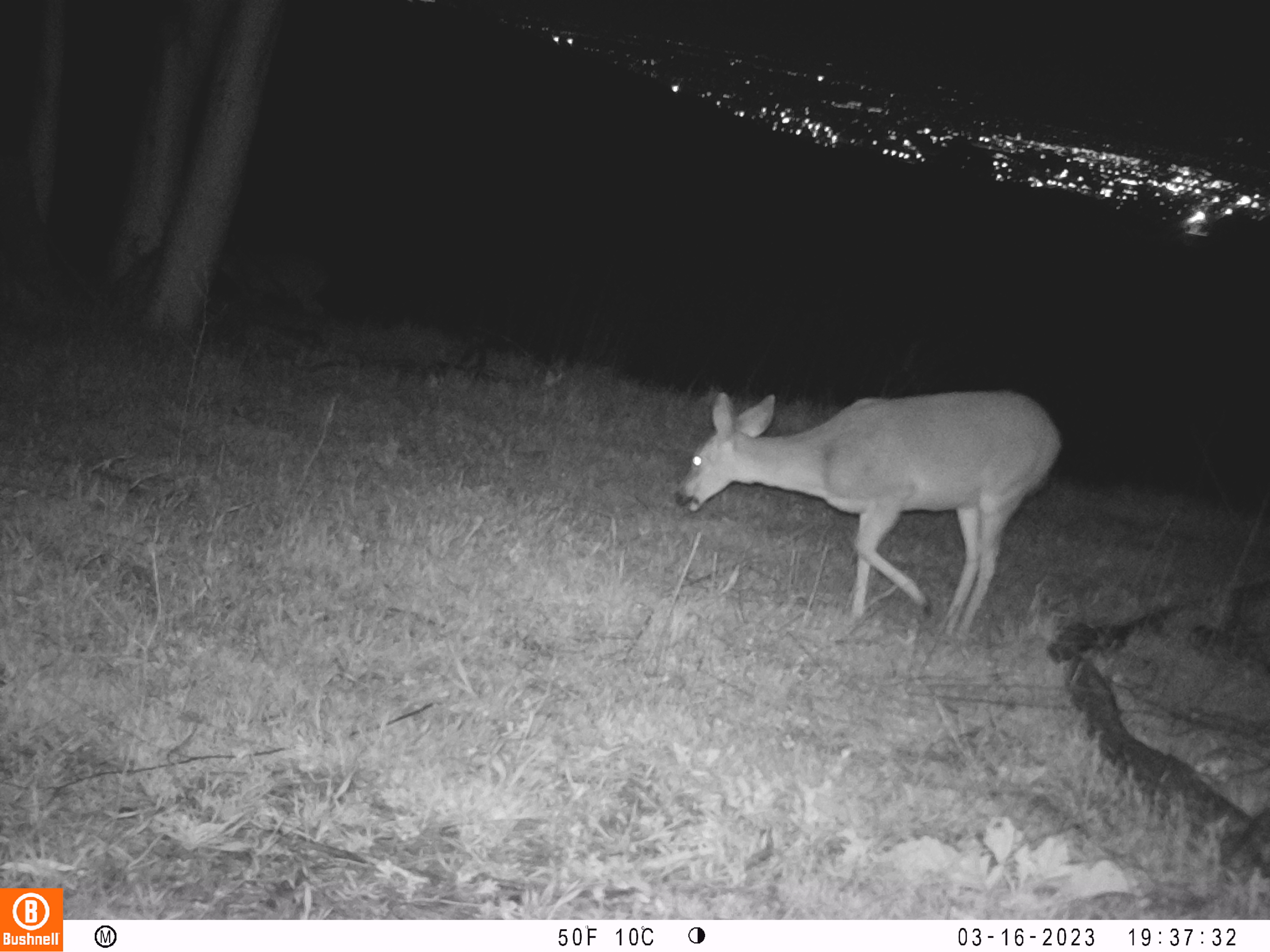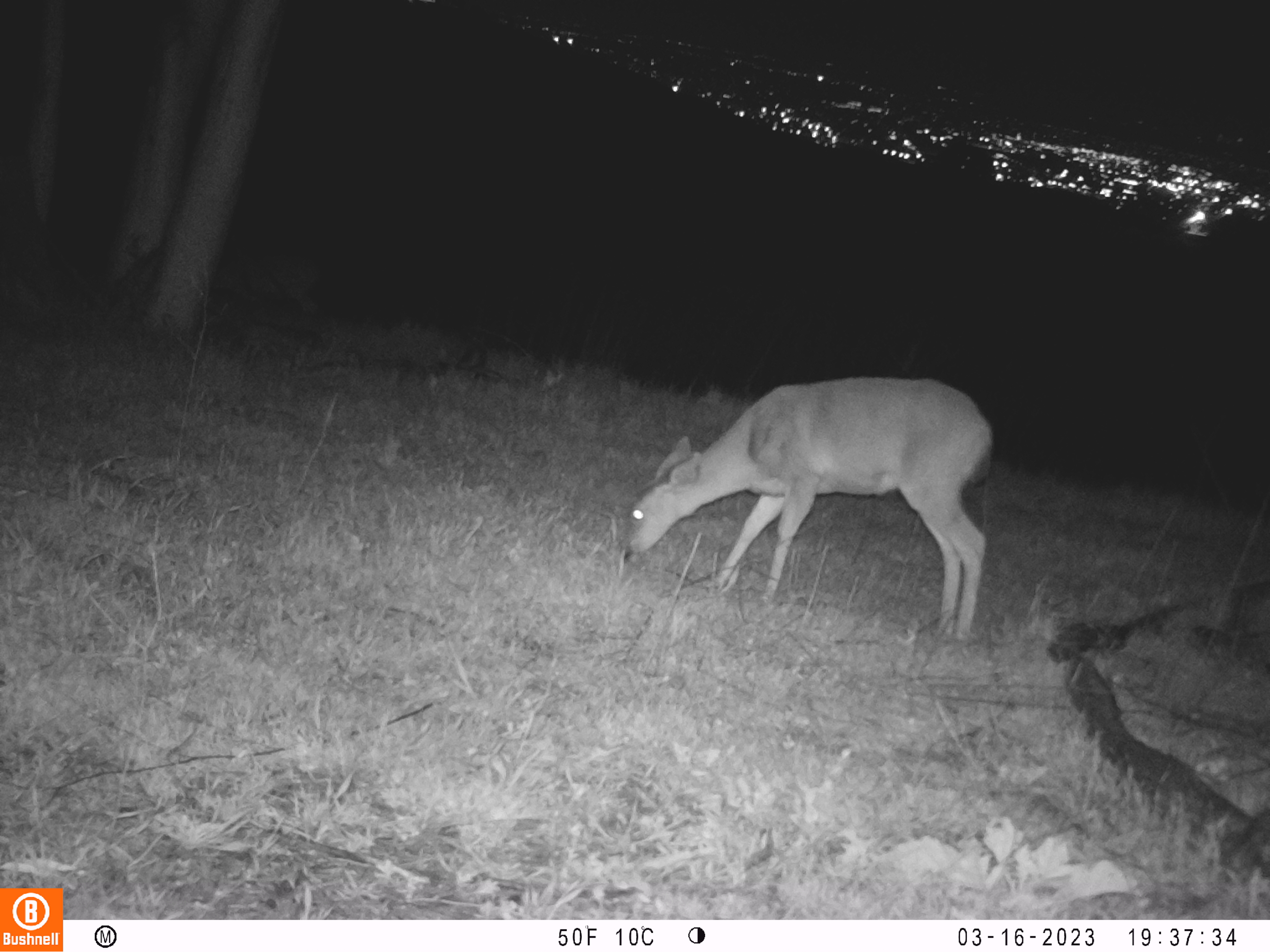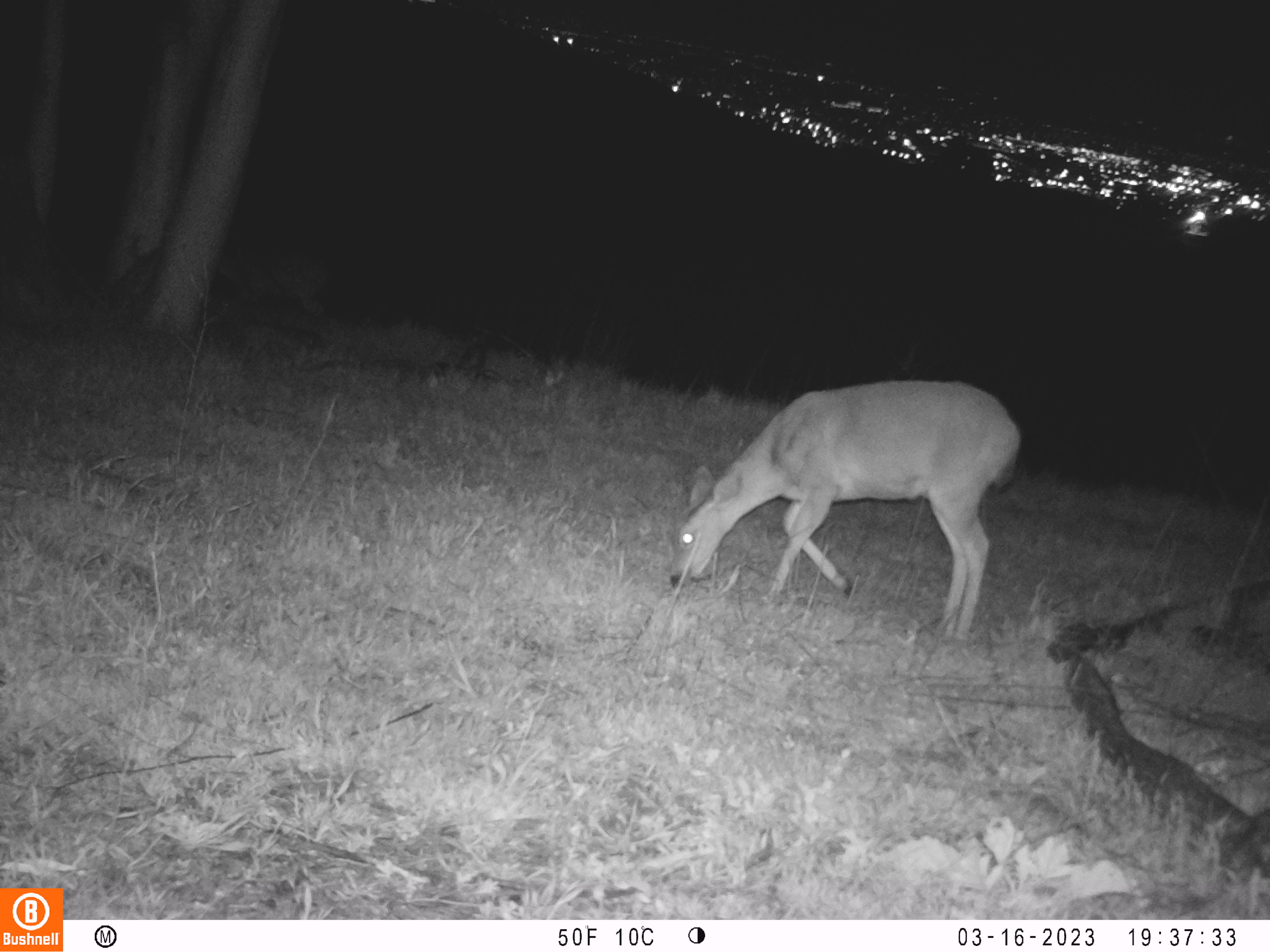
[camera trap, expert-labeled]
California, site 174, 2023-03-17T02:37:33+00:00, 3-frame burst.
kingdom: Animalia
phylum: Chordata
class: Mammalia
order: Artiodactyla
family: Cervidae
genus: Odocoileus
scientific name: Odocoileus hemionus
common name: mule deer